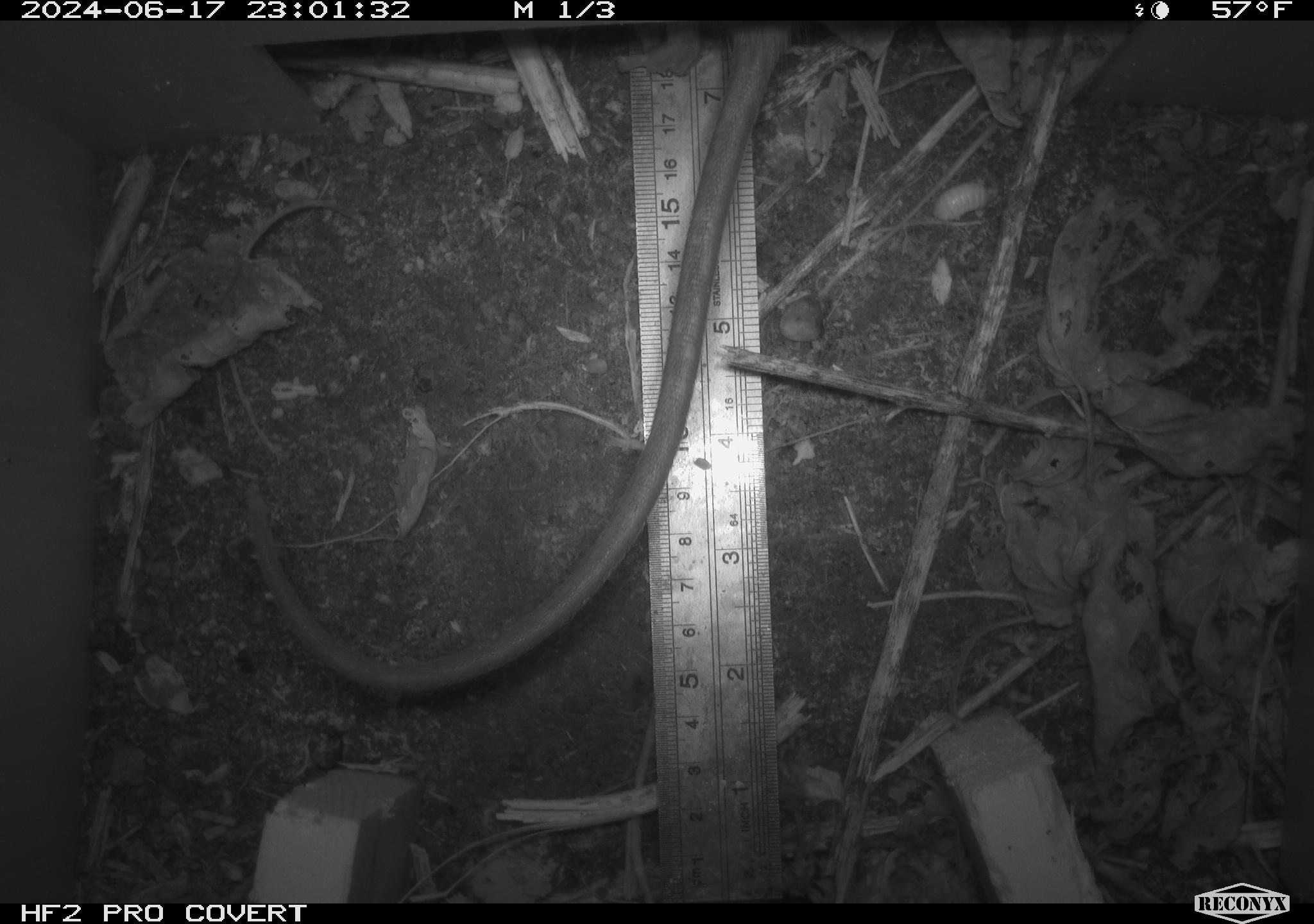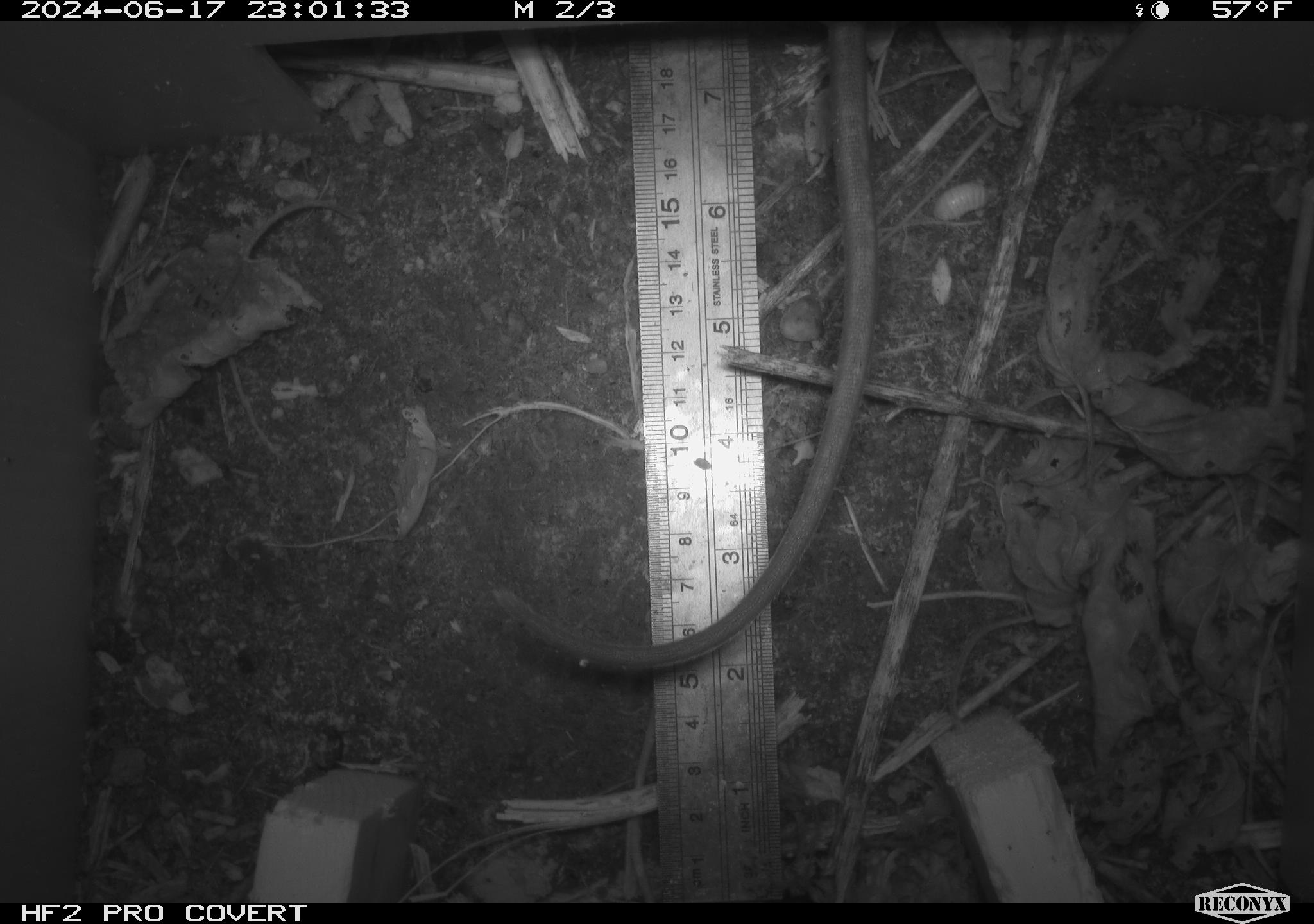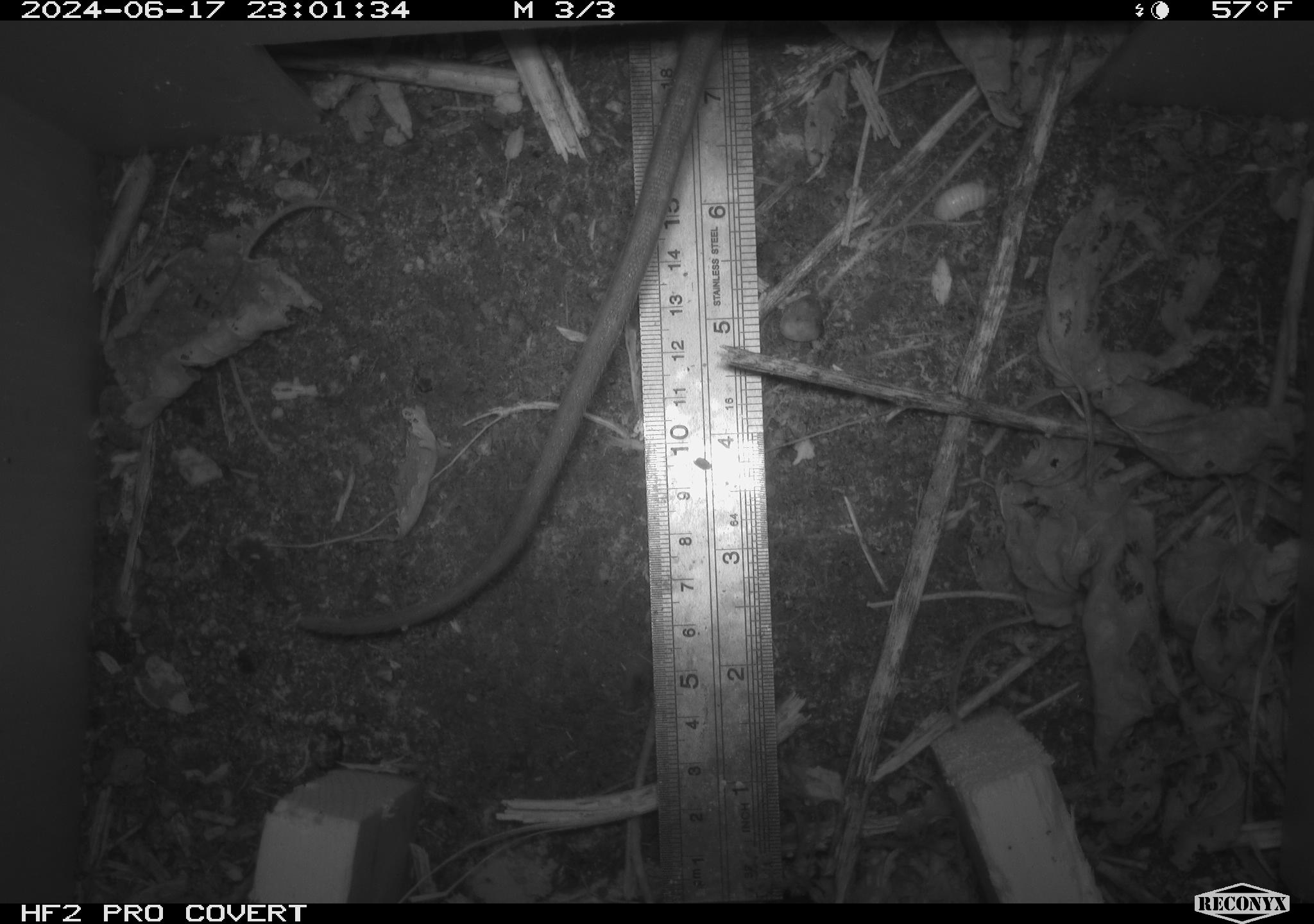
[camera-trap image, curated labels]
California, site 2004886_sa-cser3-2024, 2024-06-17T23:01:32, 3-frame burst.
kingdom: Animalia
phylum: Chordata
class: Mammalia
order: Rodentia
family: Muridae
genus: Rattus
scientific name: Rattus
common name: rat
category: rattus species